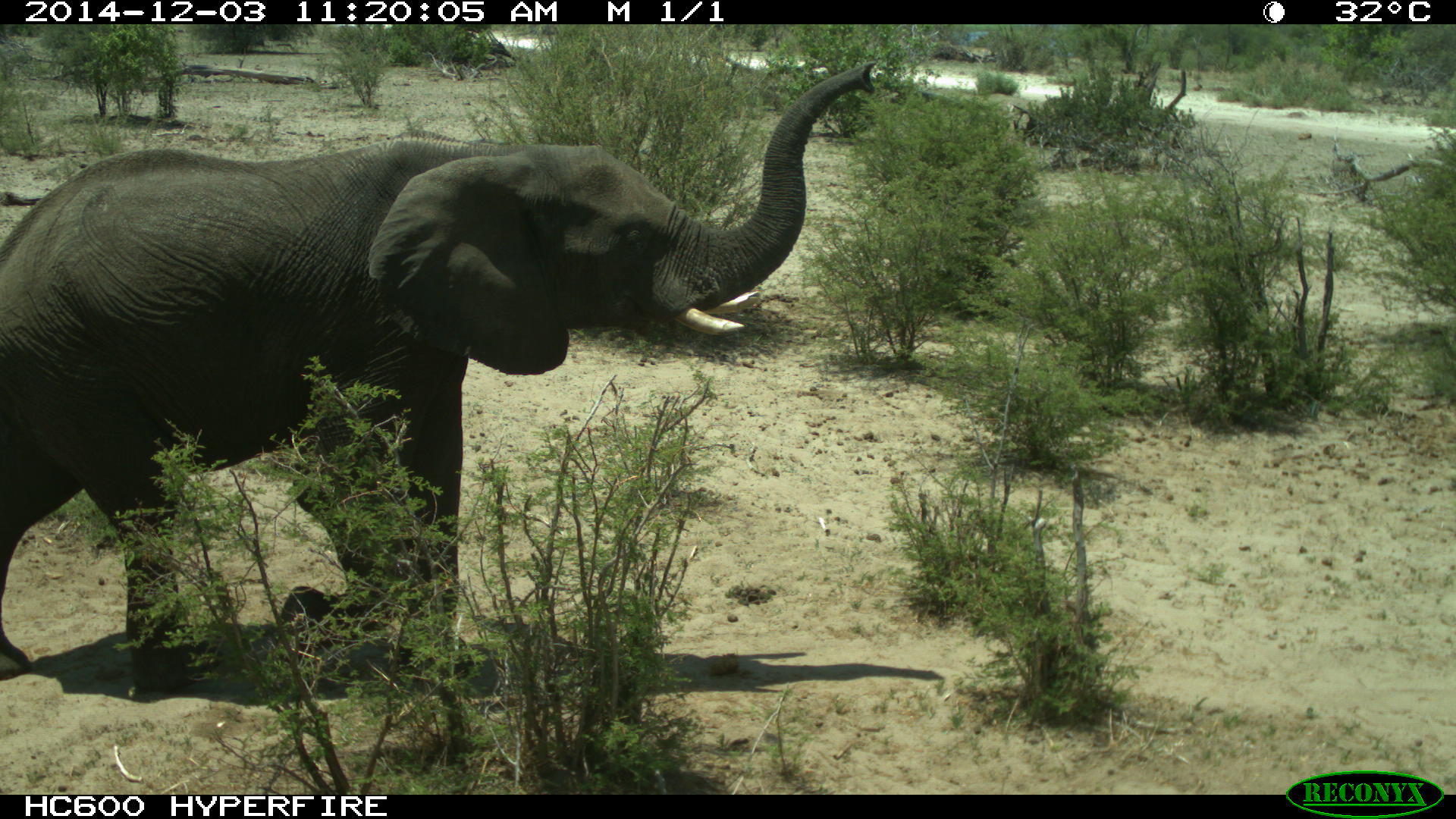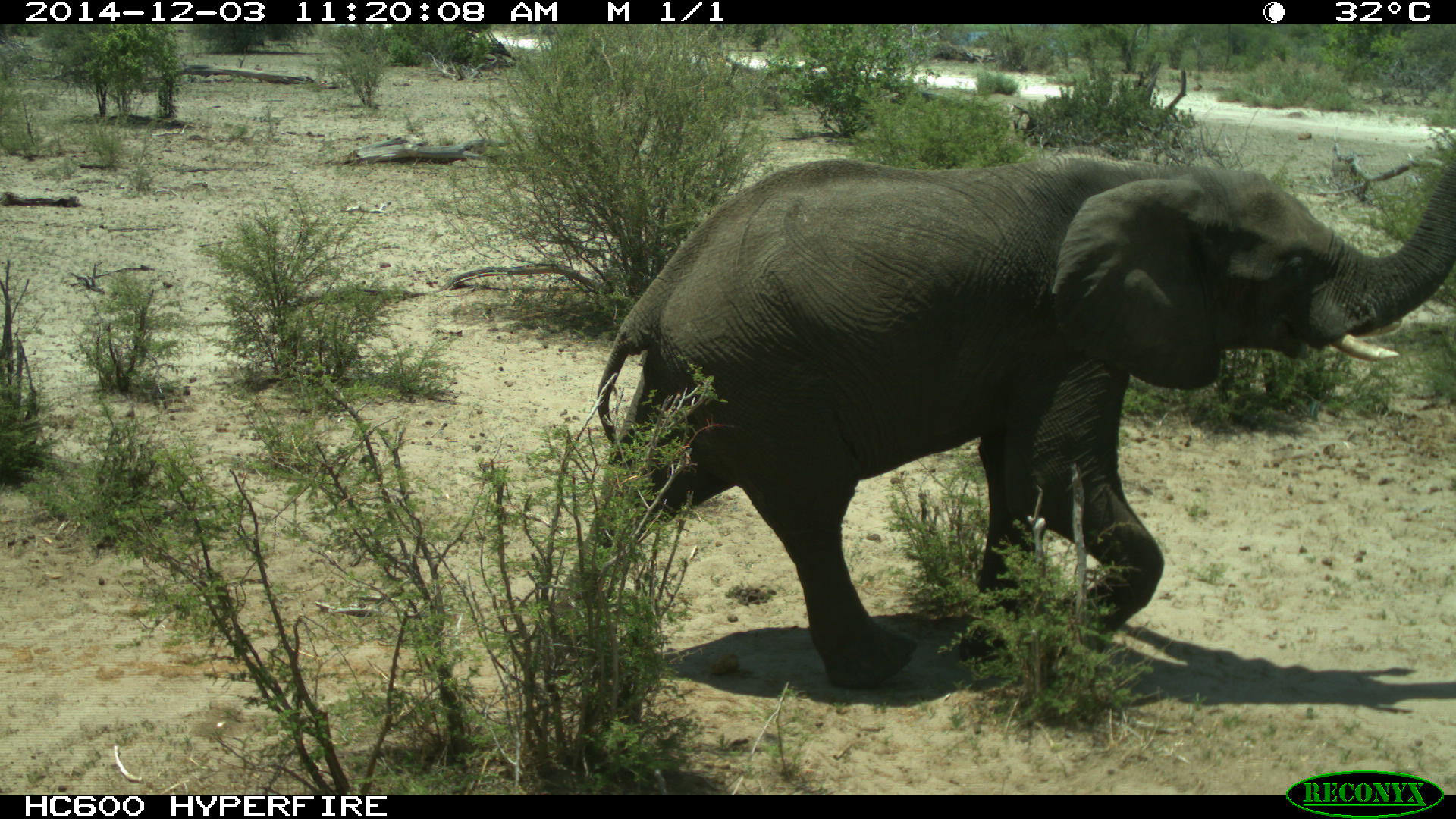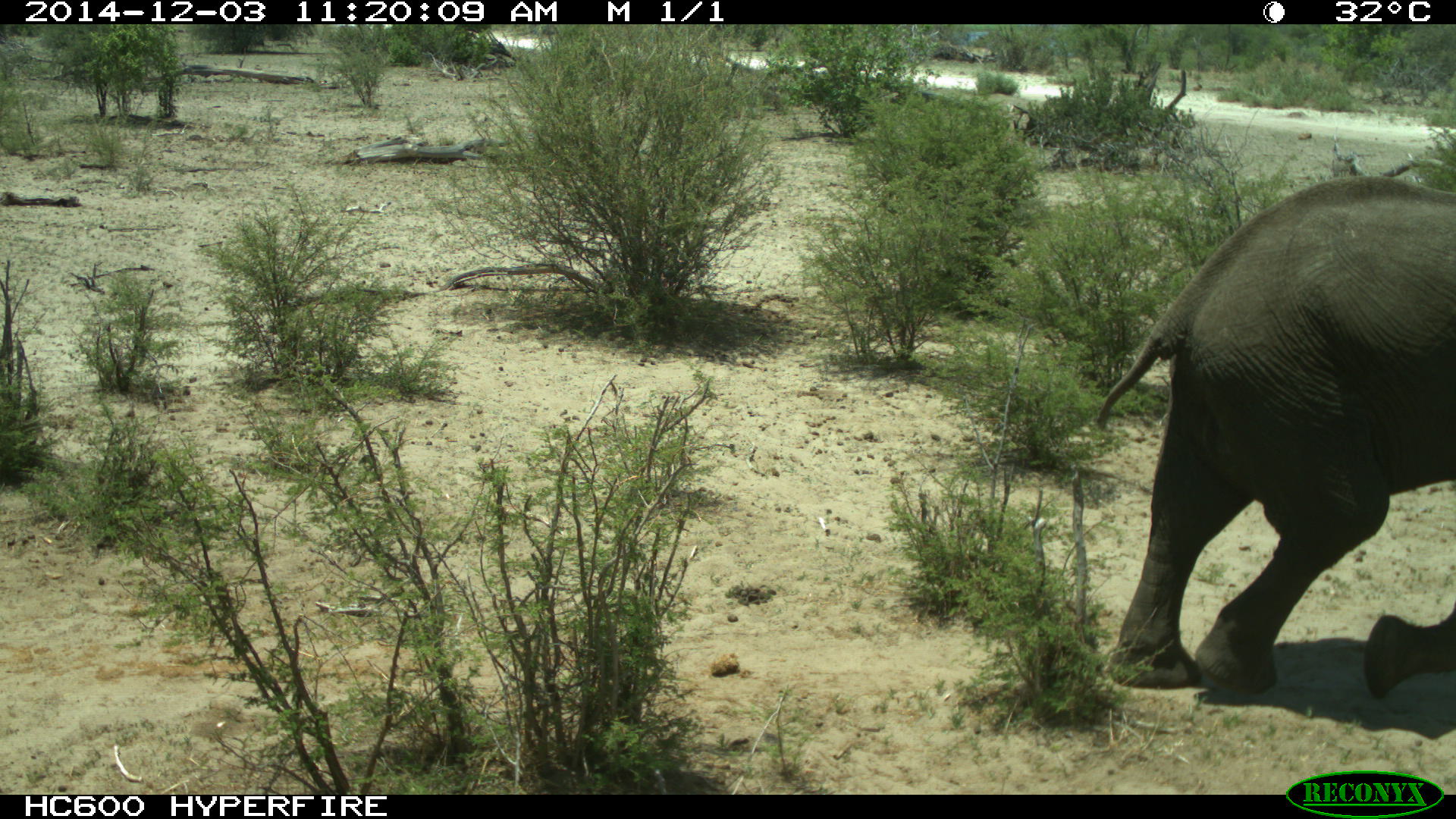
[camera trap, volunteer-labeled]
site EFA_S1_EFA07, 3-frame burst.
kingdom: Animalia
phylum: Chordata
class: Mammalia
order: Proboscidea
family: Elephantidae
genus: Loxodonta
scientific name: Loxodonta africana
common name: african bush elephant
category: elephant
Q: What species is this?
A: Elephant (african bush elephant) (Loxodonta africana).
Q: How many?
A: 1.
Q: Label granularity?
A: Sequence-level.